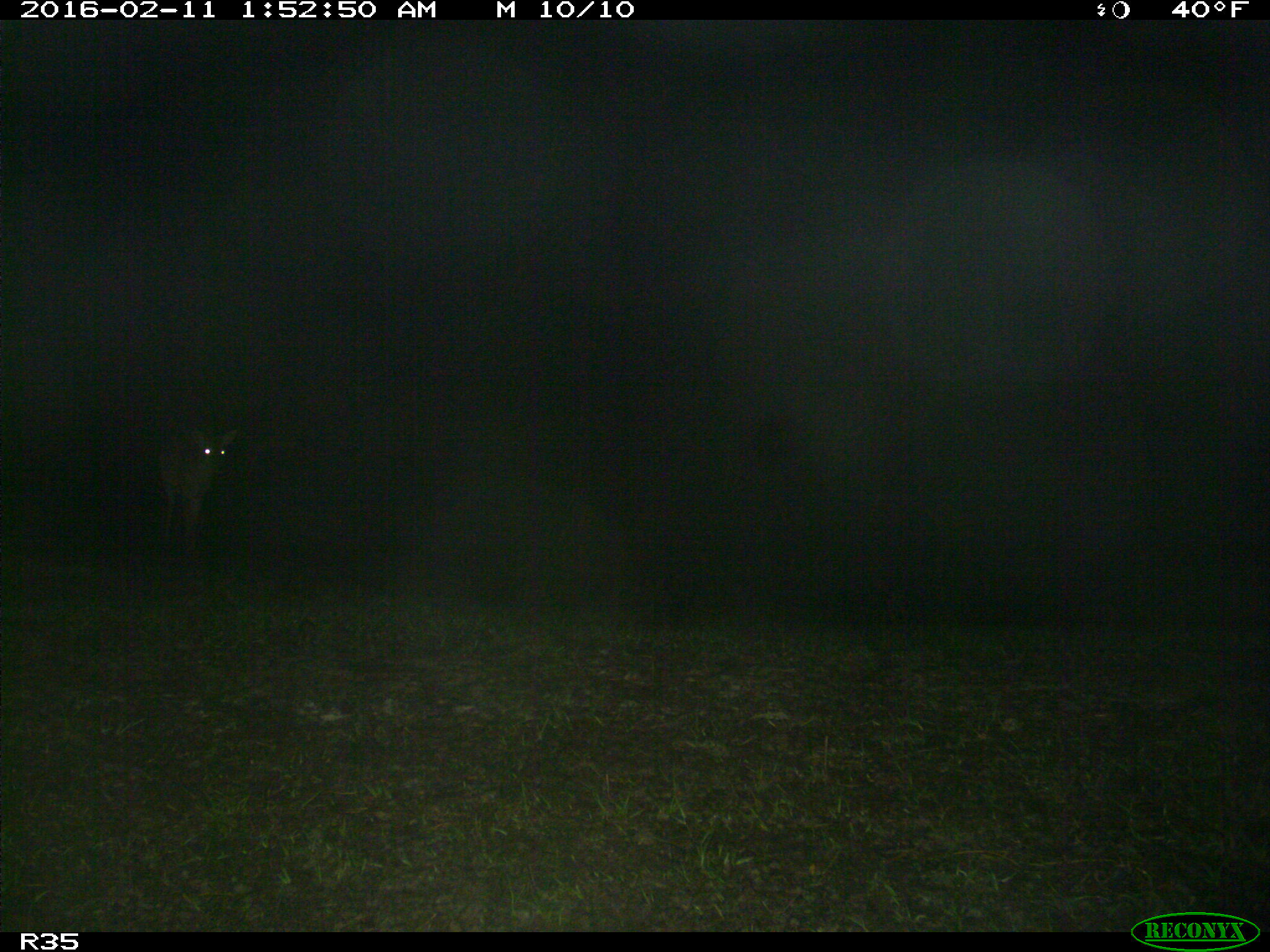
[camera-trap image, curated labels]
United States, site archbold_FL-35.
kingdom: Animalia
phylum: Chordata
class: Mammalia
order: Artiodactyla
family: Cervidae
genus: Odocoileus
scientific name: Odocoileus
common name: deer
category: unidentified deer